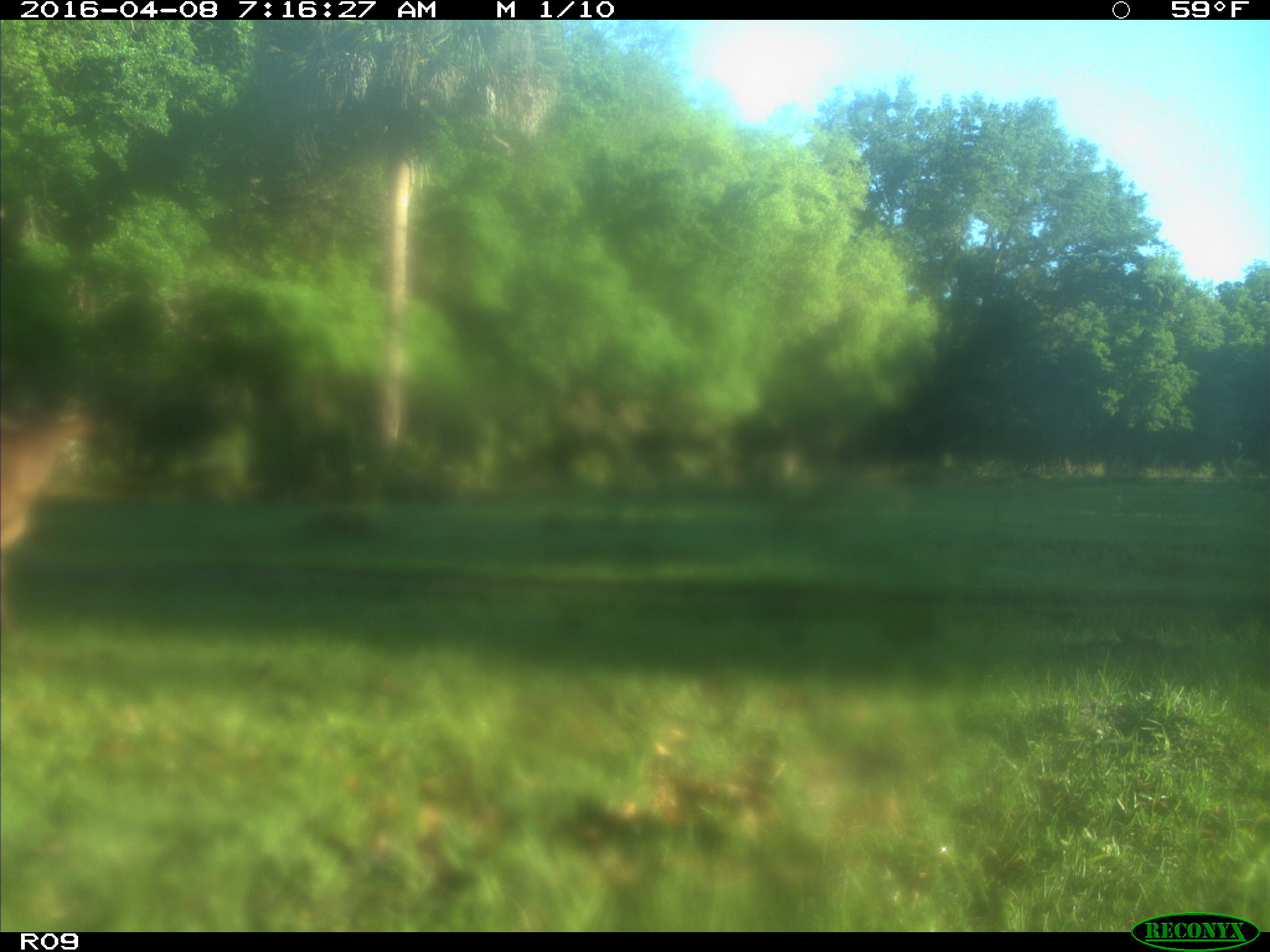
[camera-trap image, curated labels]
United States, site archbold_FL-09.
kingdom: Animalia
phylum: Chordata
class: Mammalia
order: Artiodactyla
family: Bovidae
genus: Bos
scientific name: Bos taurus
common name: domestic cow